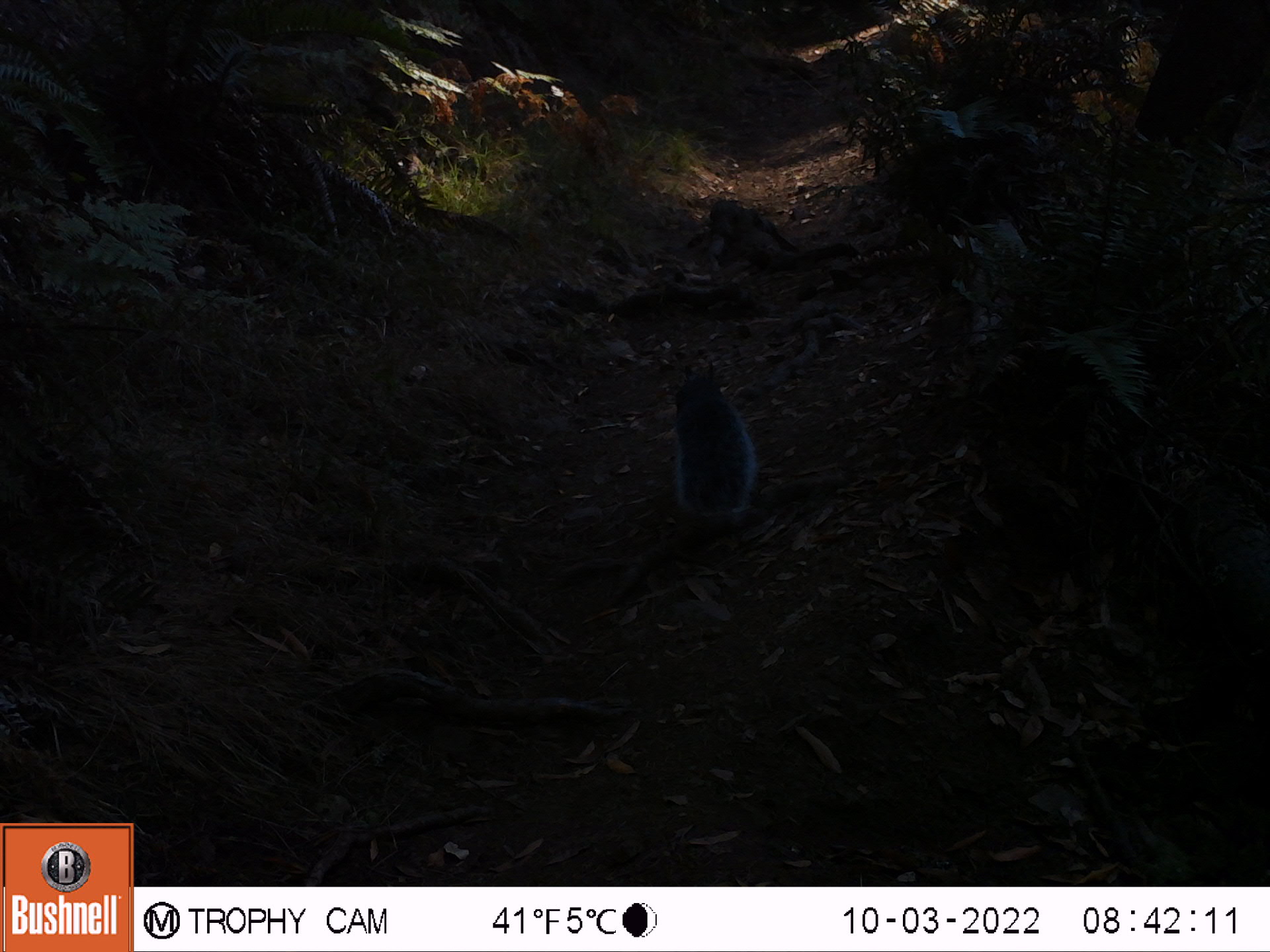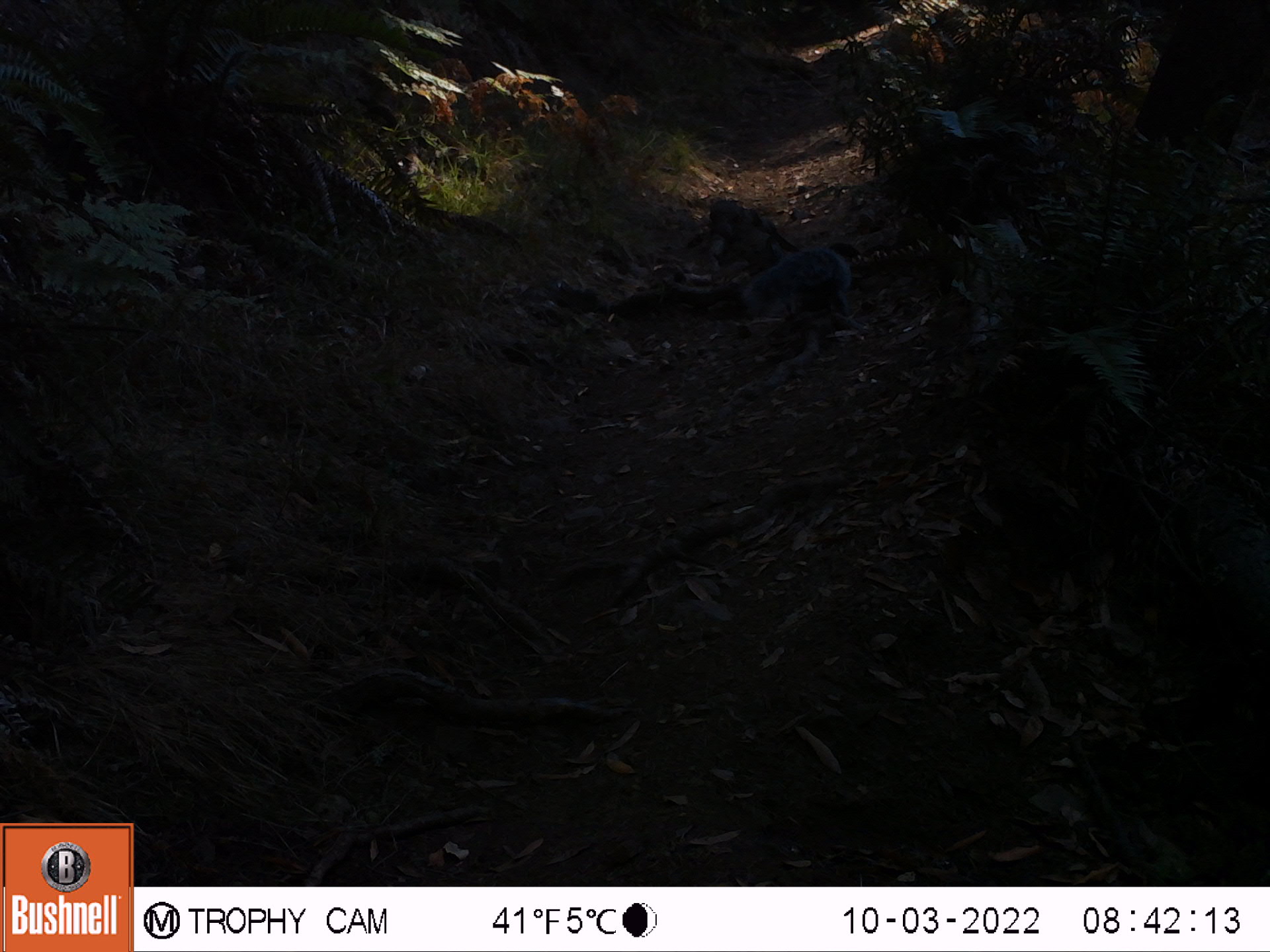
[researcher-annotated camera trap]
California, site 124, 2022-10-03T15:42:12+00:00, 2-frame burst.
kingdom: Animalia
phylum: Chordata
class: Mammalia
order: Rodentia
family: Sciuridae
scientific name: Sciuridae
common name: squirrel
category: unknown squirrel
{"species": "unknown squirrel (squirrel) (Sciuridae)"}